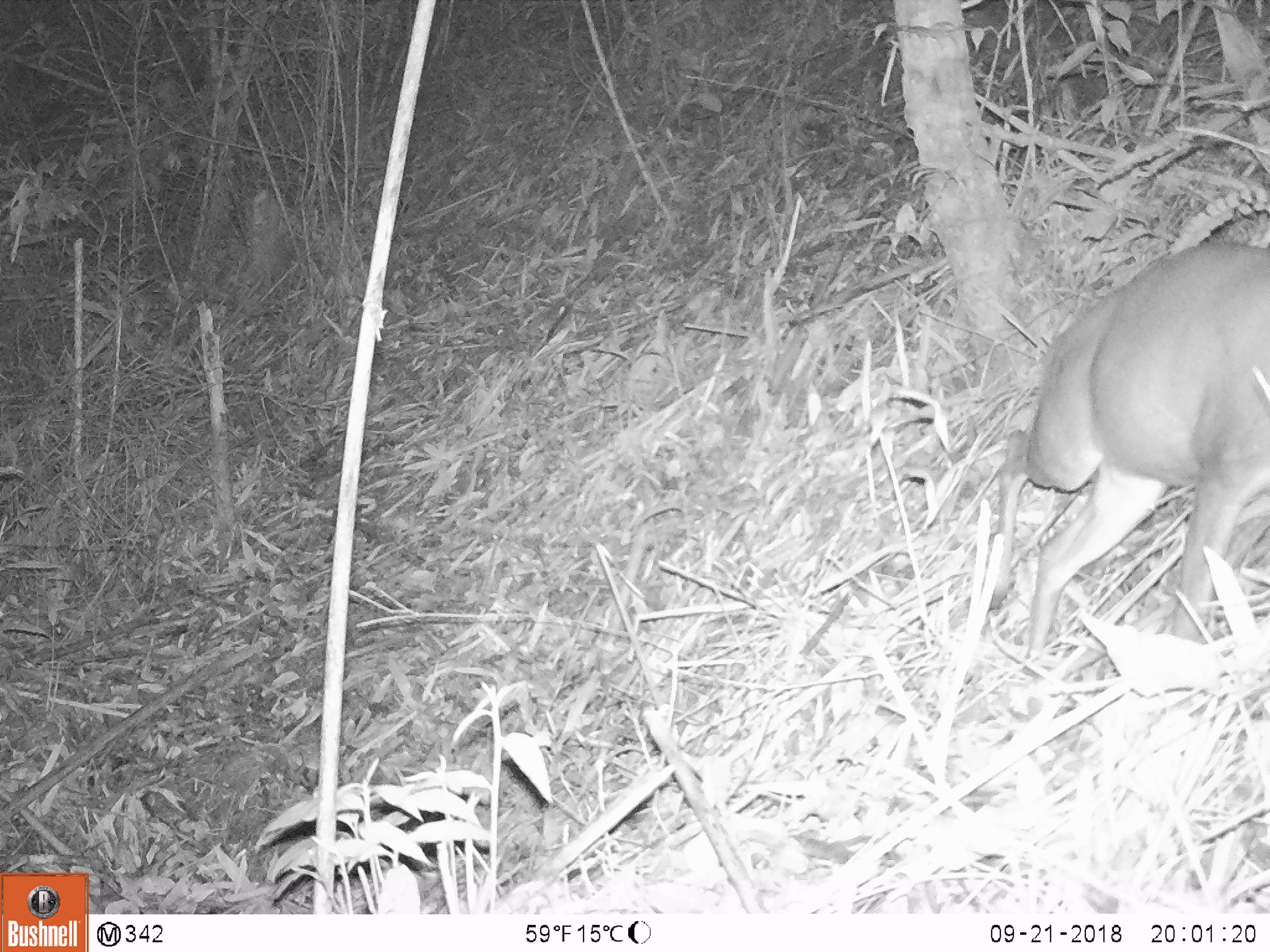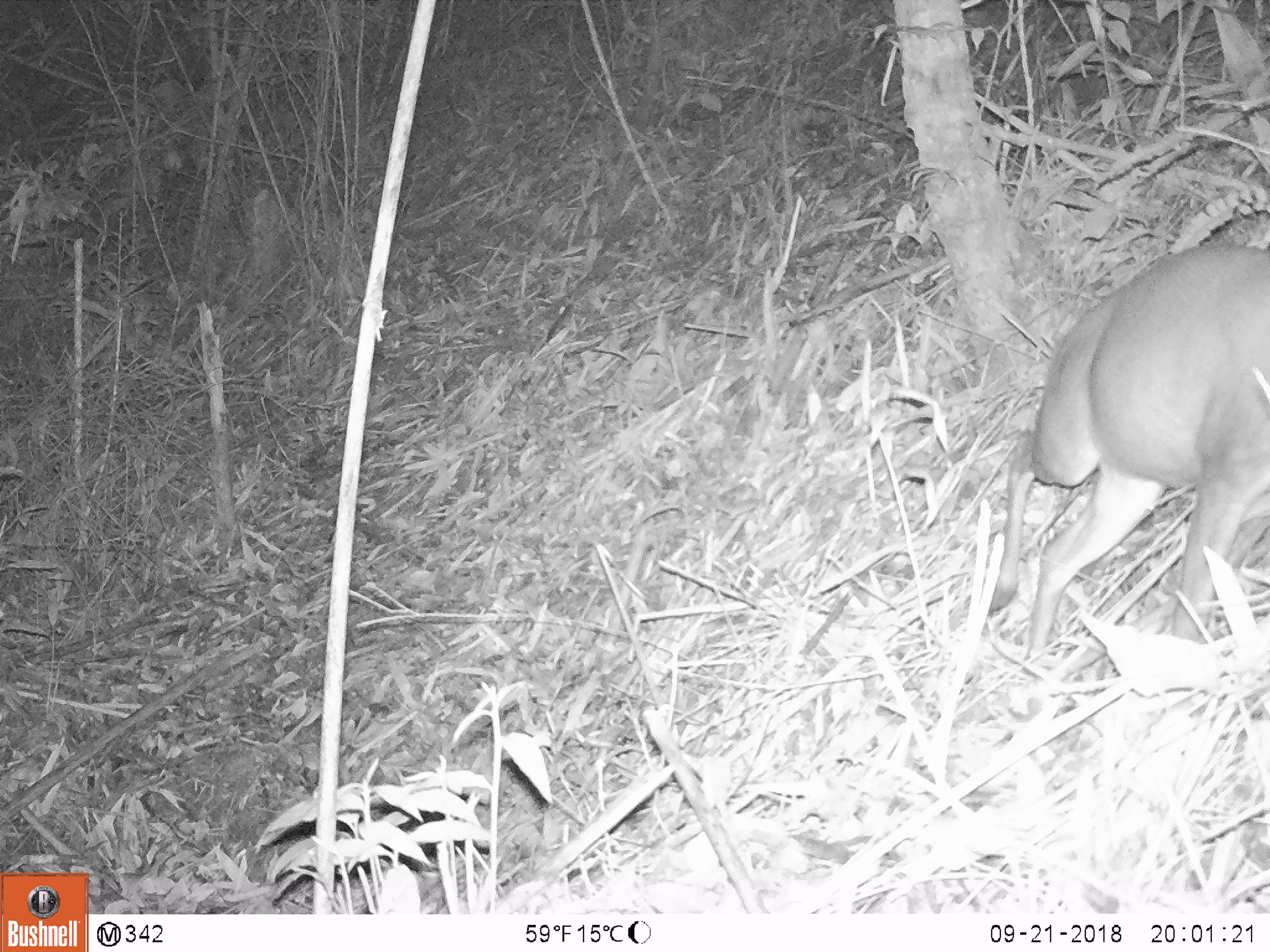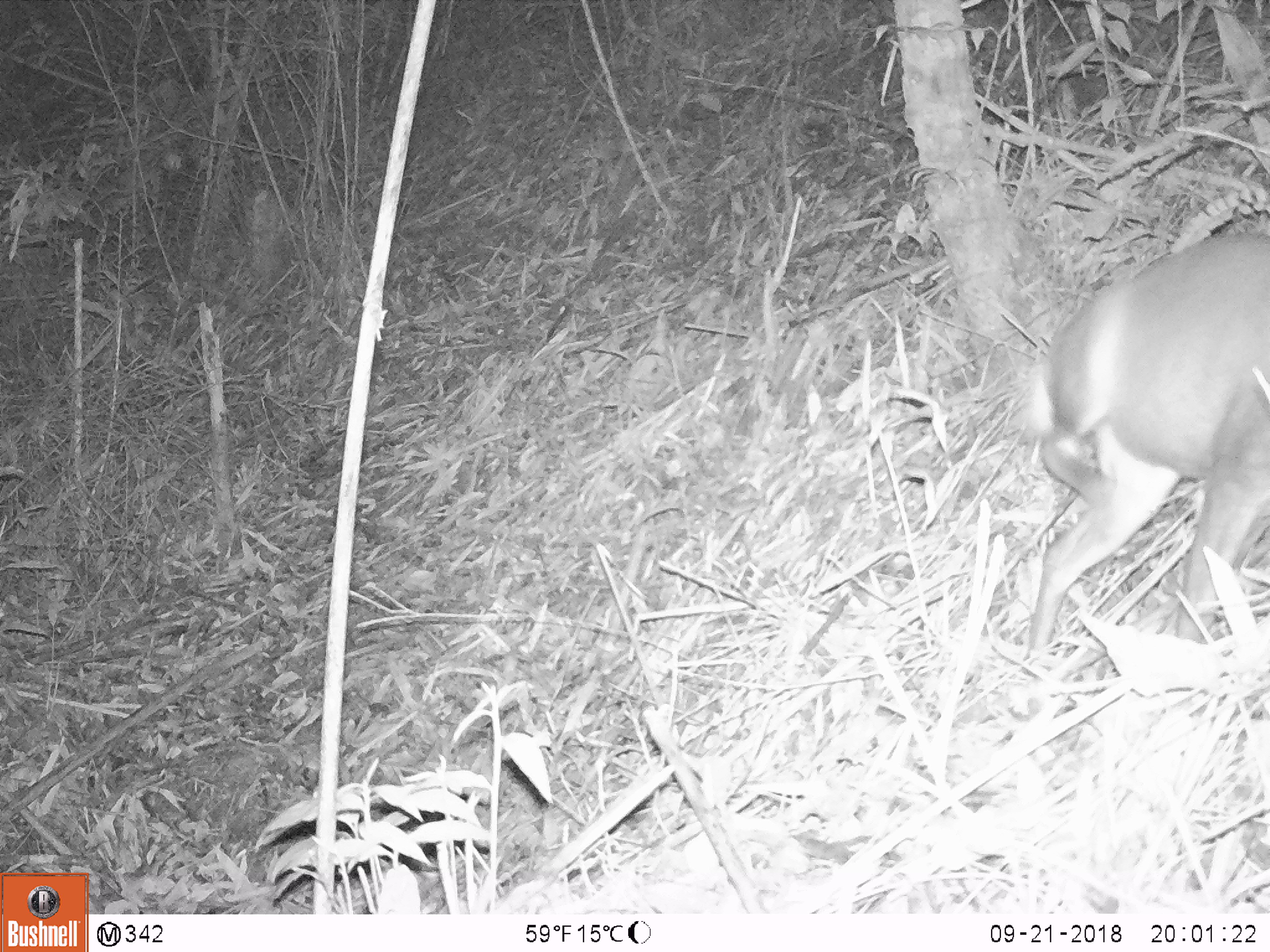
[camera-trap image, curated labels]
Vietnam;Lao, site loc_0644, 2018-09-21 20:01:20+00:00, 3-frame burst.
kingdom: Animalia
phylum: Chordata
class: Mammalia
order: Artiodactyla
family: Cervidae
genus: Muntiacus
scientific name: Muntiacus rooseveltorum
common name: roosevelt's muntjac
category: roosevelts muntjac group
Roosevelts muntjac group (roosevelt's muntjac) (Muntiacus rooseveltorum). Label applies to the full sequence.